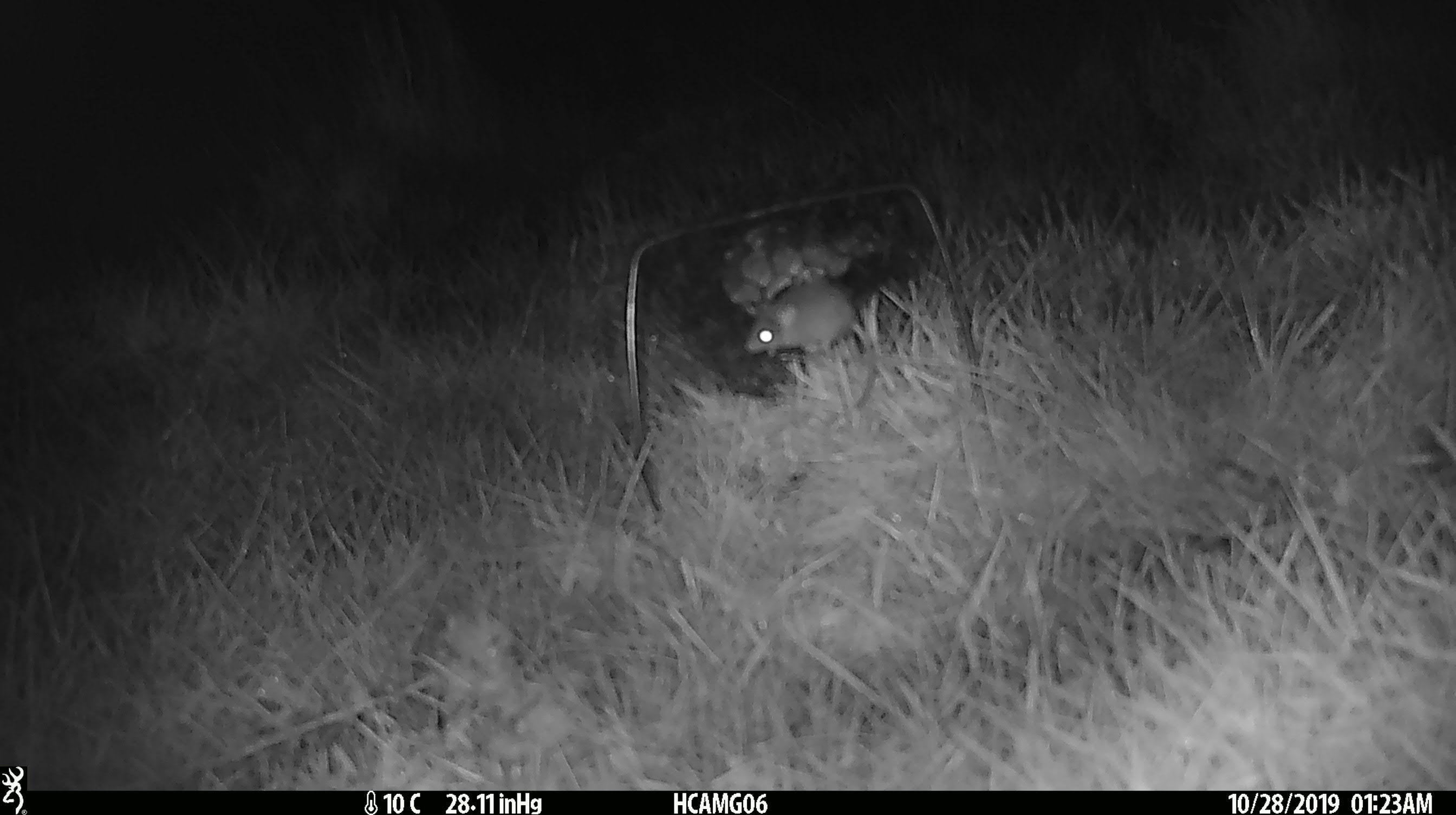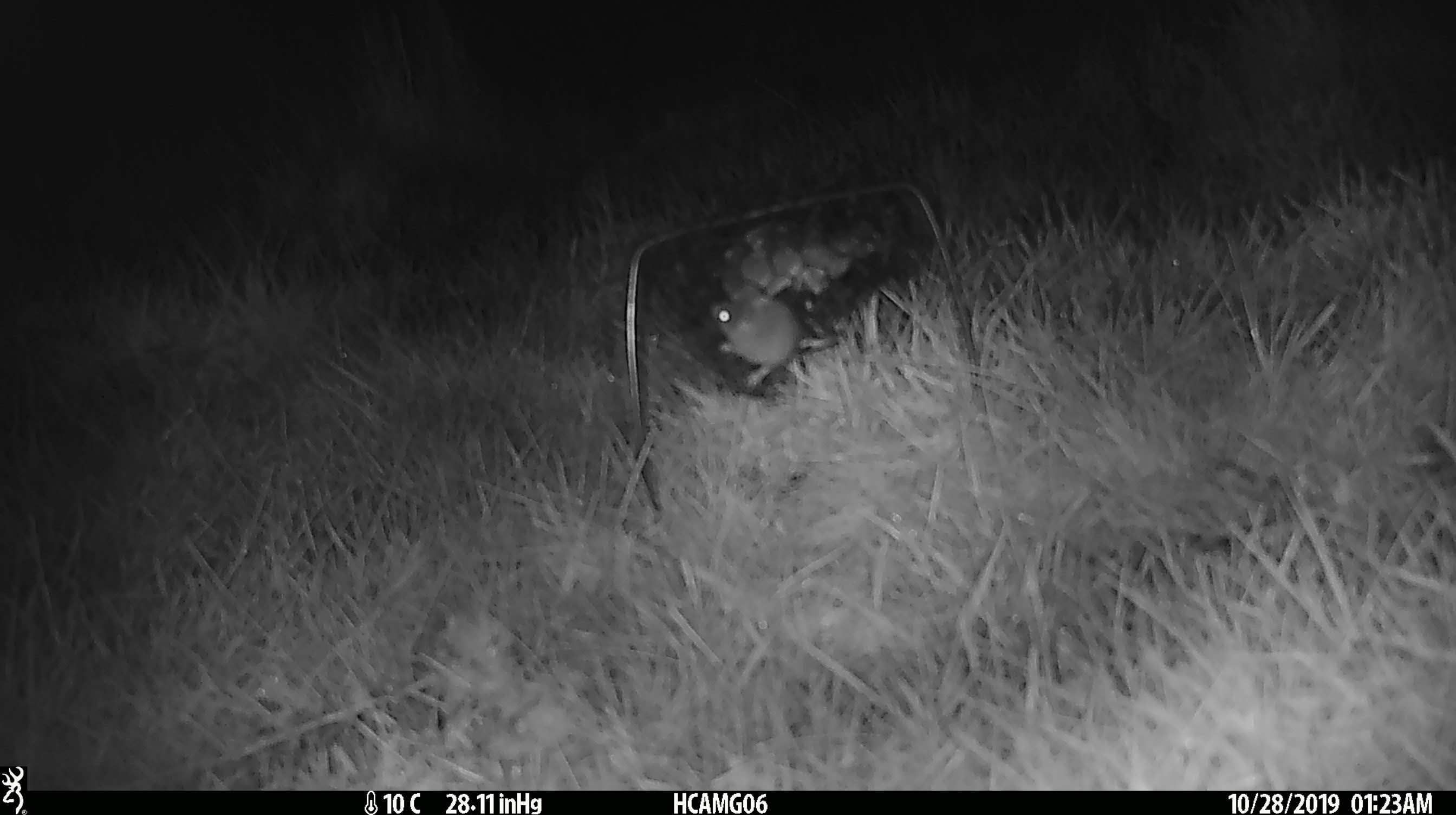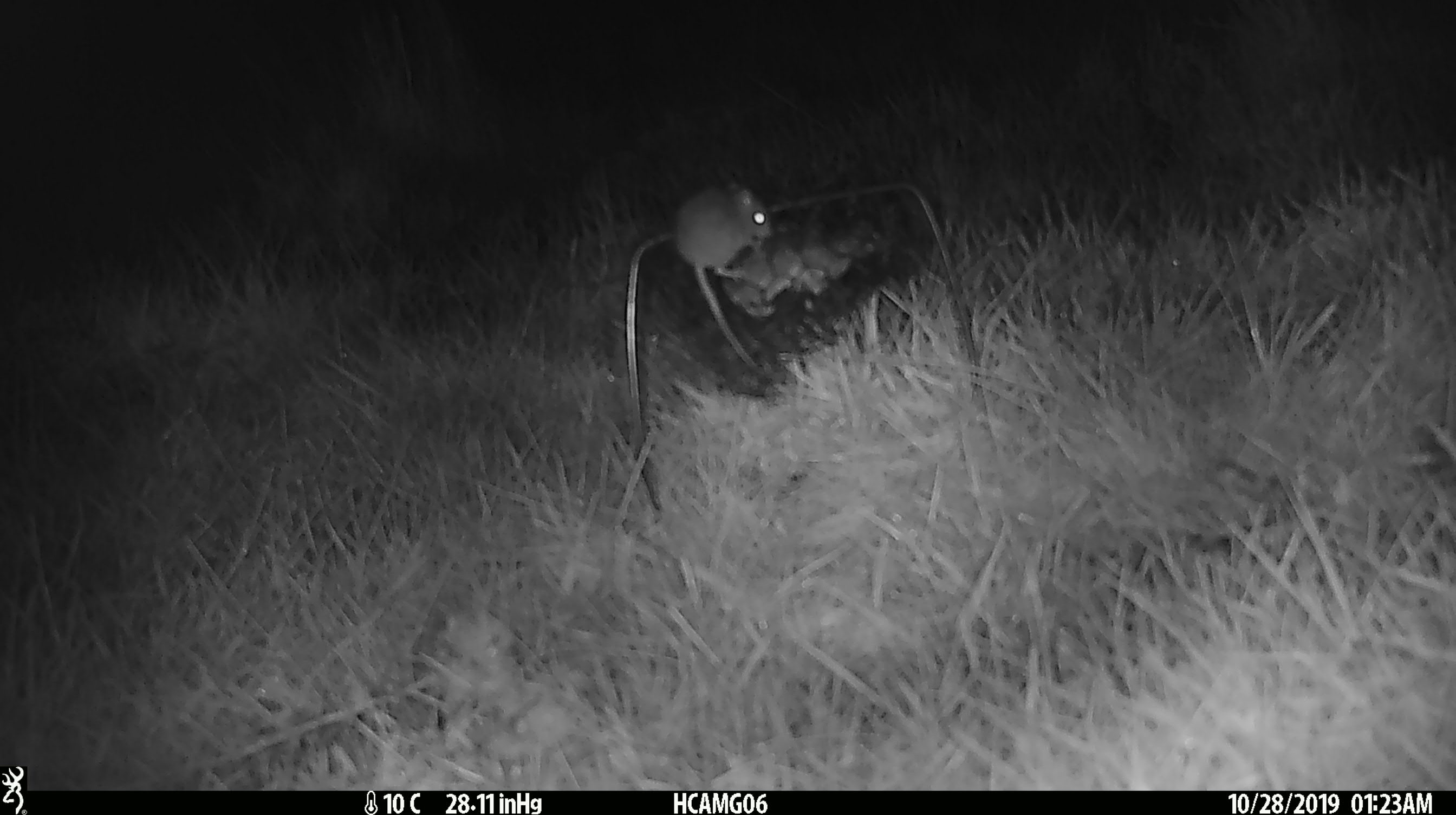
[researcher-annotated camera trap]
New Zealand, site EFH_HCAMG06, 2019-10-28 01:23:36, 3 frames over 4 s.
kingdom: Animalia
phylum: Chordata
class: Mammalia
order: Rodentia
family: Muridae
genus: Mus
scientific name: Mus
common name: mouse